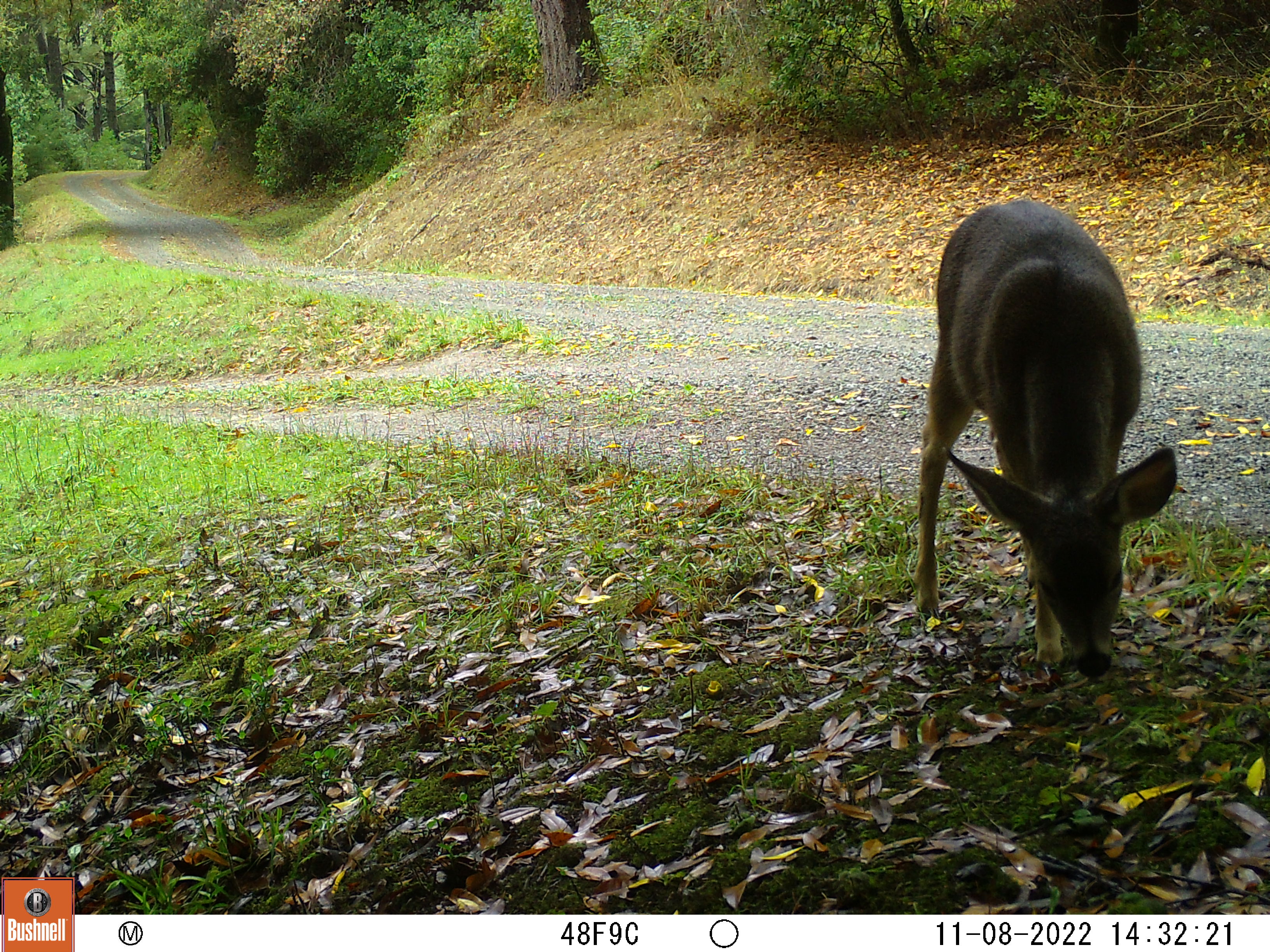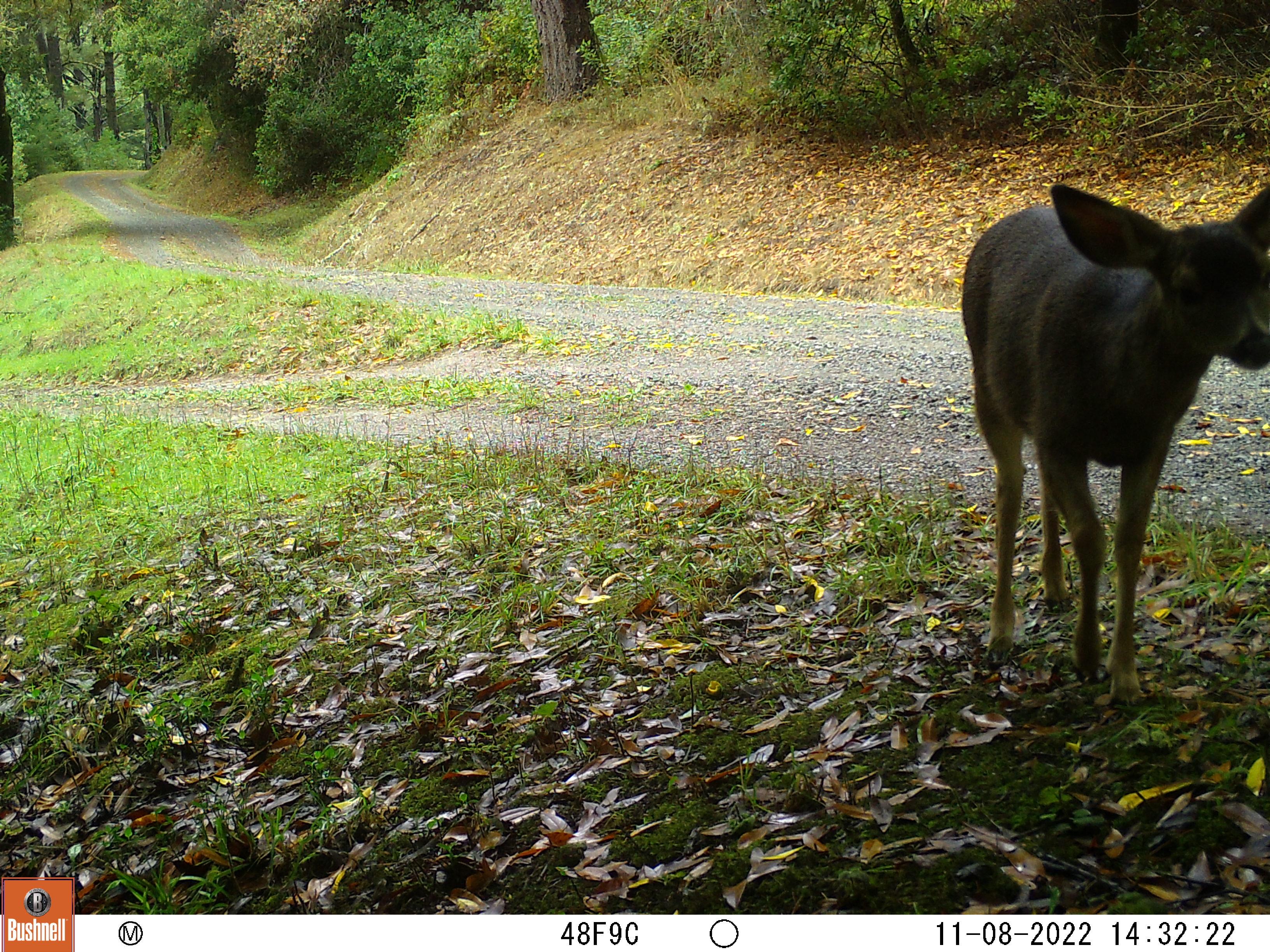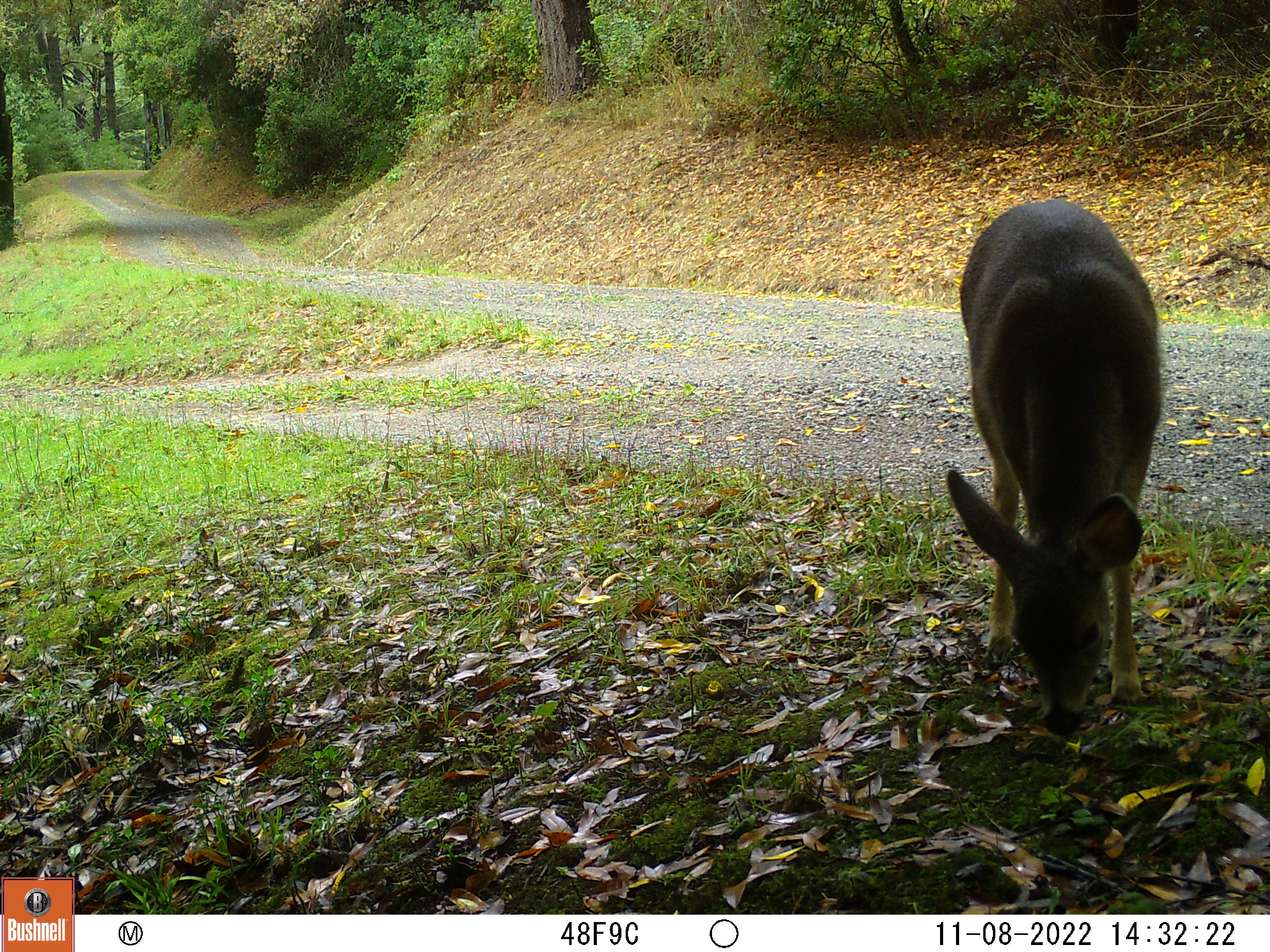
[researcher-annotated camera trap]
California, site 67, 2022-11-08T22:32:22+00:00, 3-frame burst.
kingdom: Animalia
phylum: Chordata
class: Mammalia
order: Artiodactyla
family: Cervidae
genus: Odocoileus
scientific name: Odocoileus hemionus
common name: mule deer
Mule deer (Odocoileus hemionus).